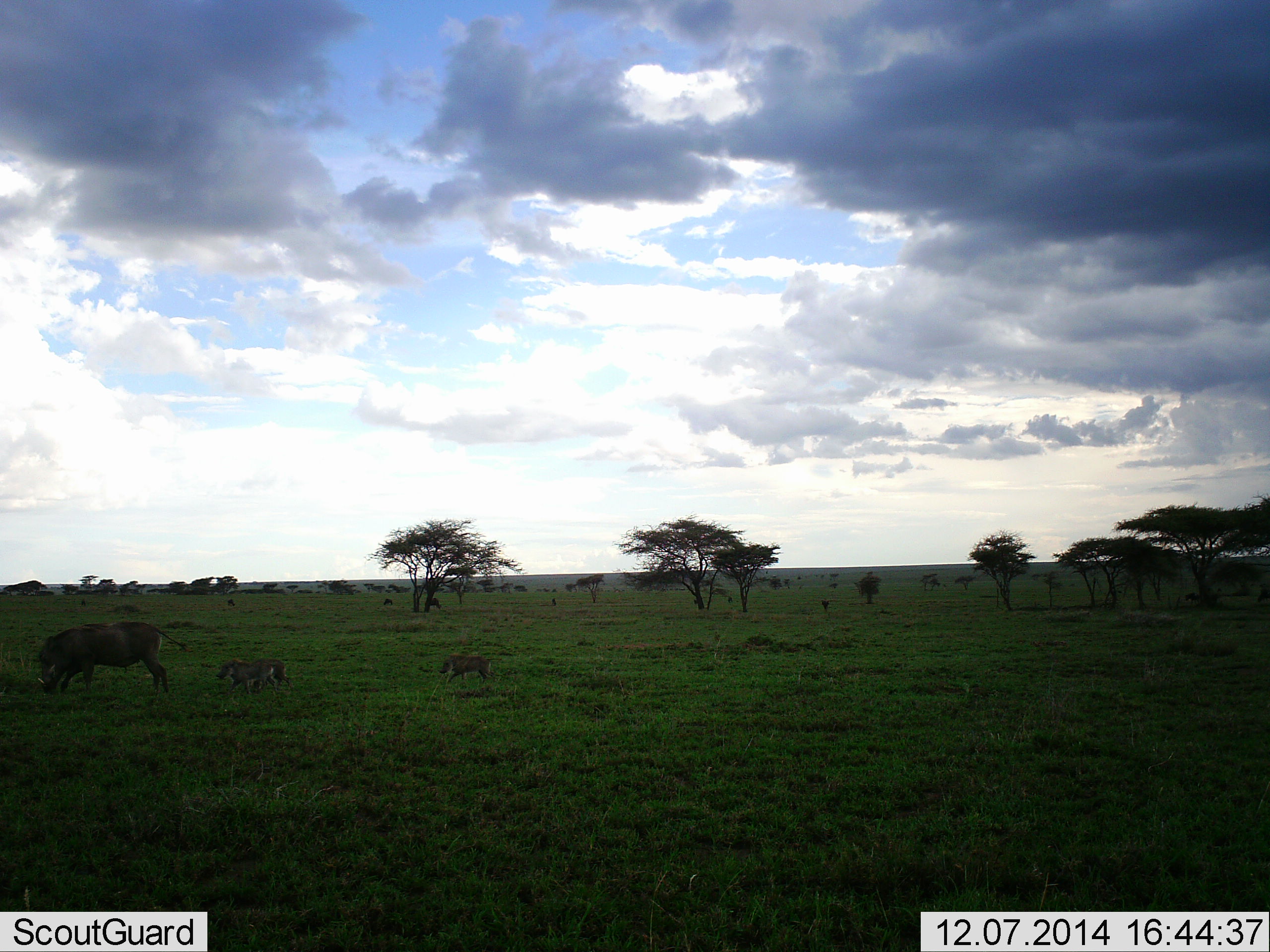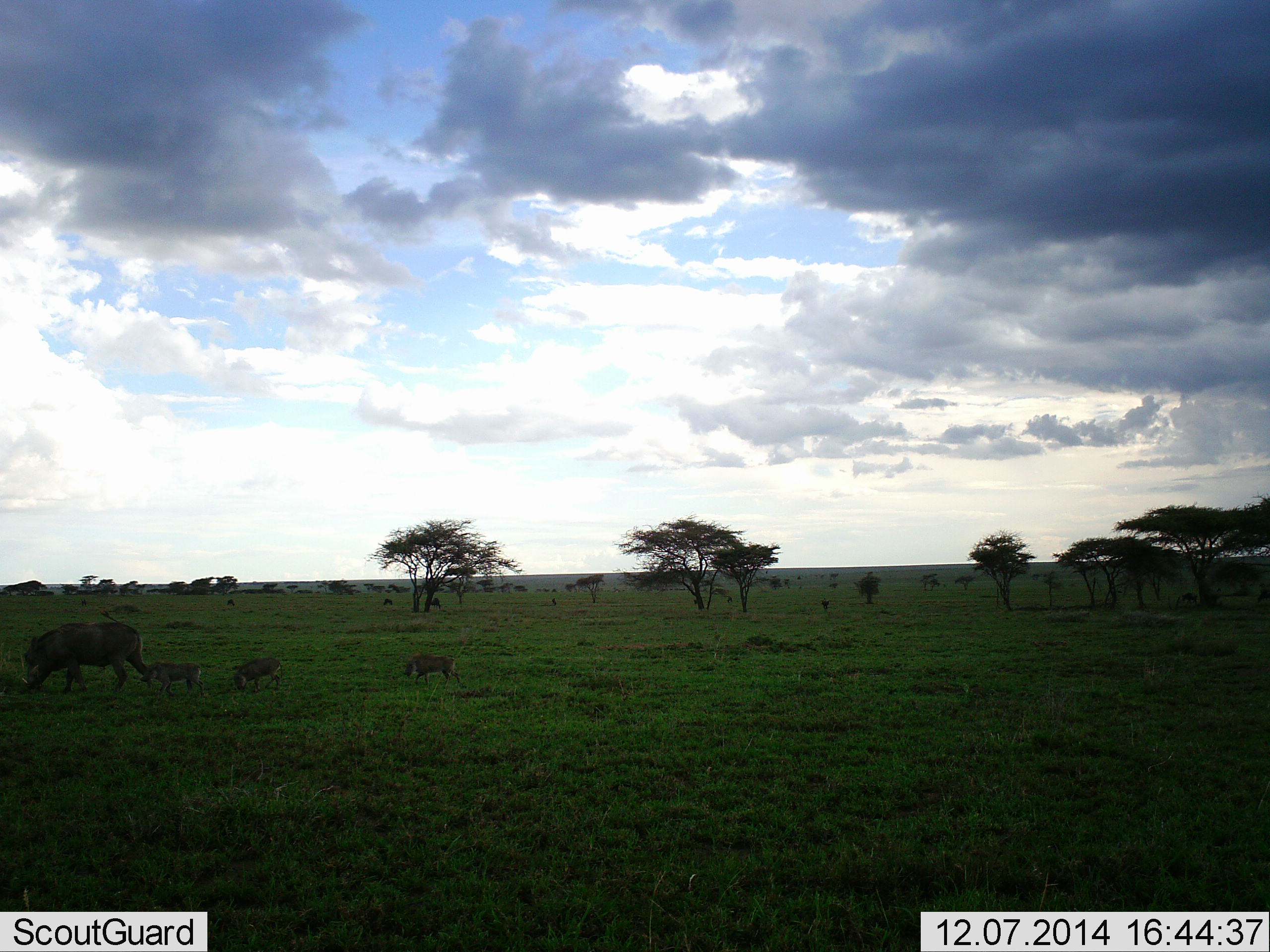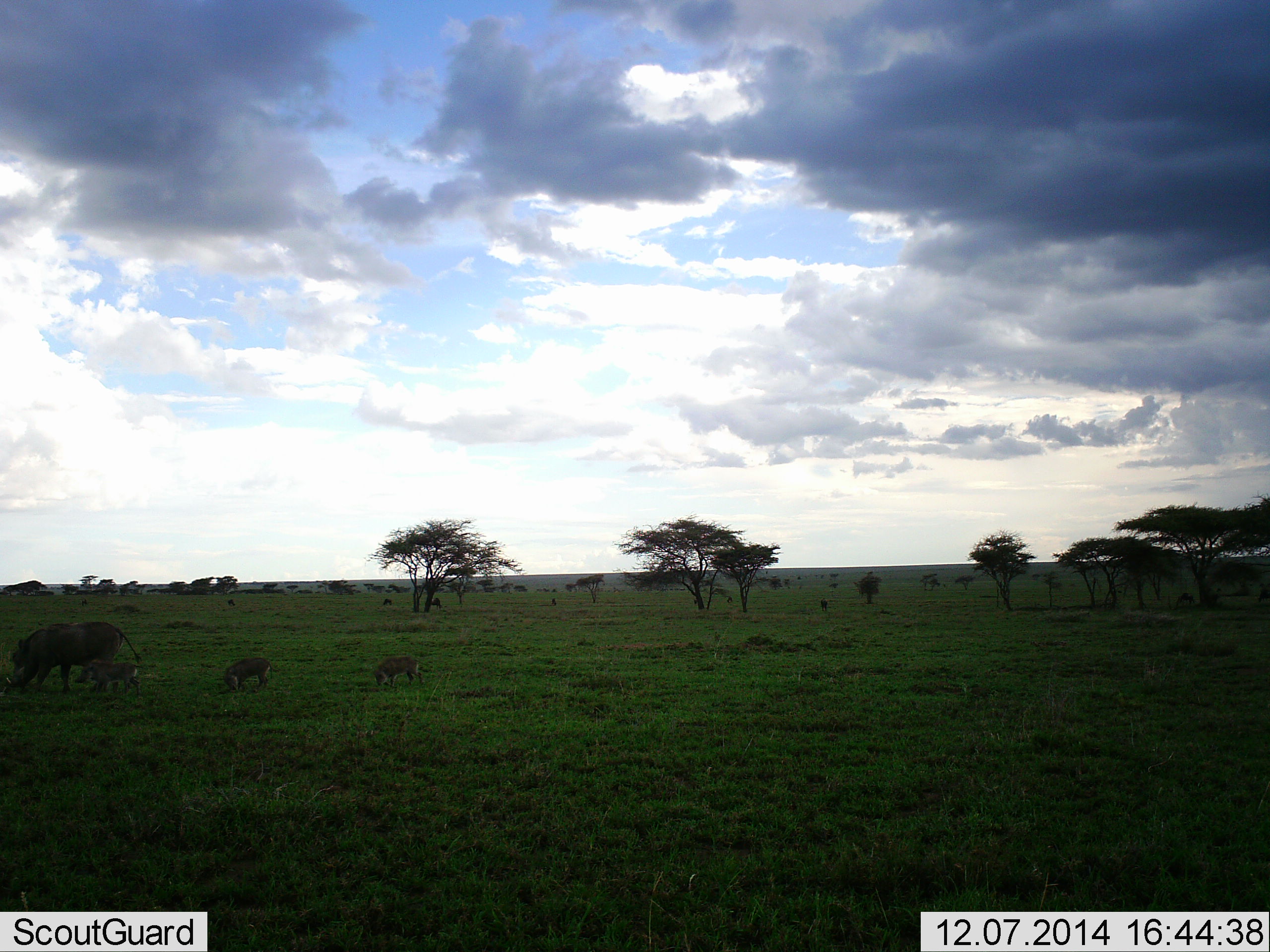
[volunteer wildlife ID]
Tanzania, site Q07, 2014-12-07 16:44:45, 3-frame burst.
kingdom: Animalia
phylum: Chordata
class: Mammalia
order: Artiodactyla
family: Suidae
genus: Phacochoerus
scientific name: Phacochoerus africanus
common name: warthog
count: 4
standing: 0%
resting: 0%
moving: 100%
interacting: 0%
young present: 100%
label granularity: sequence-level